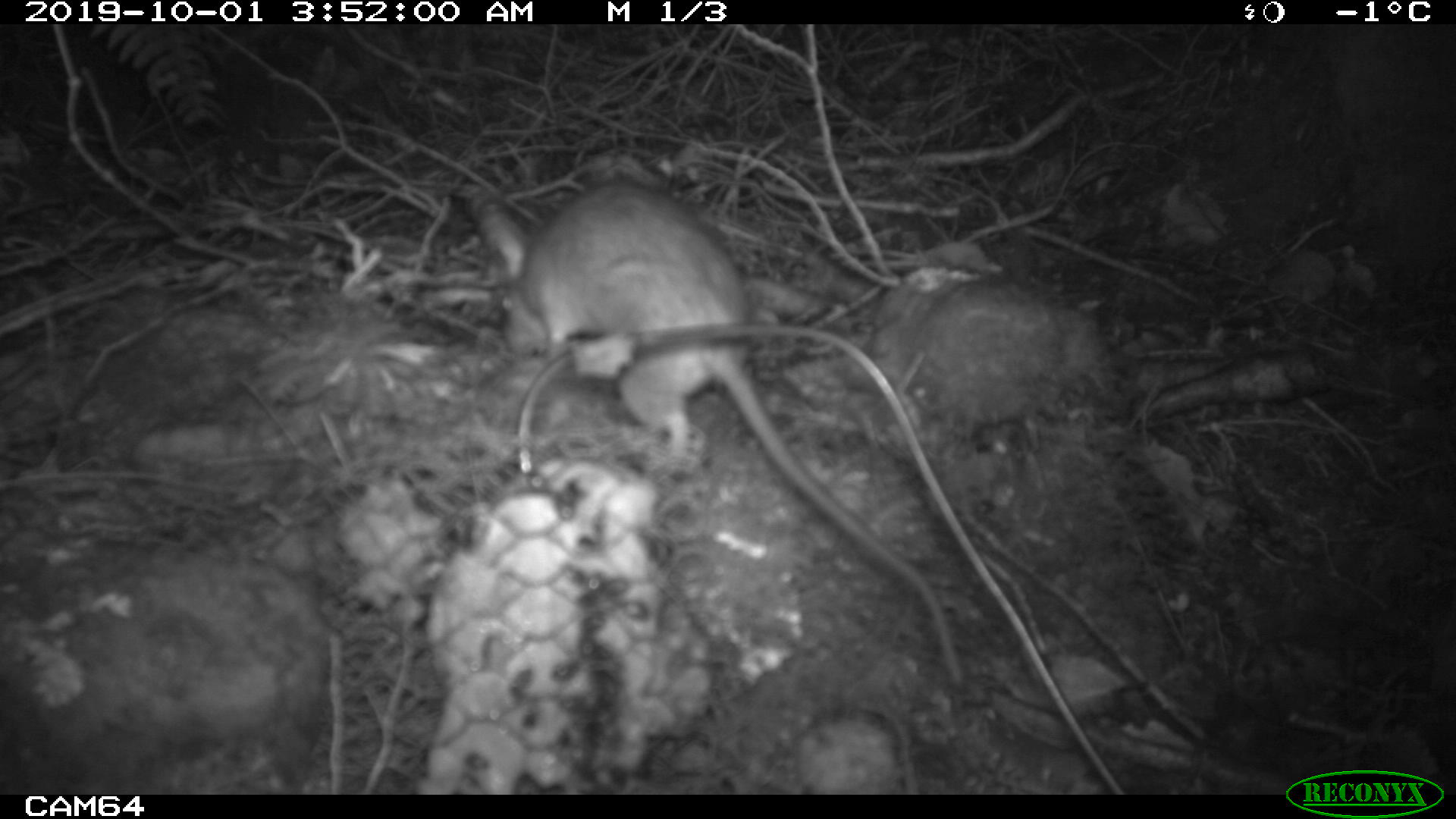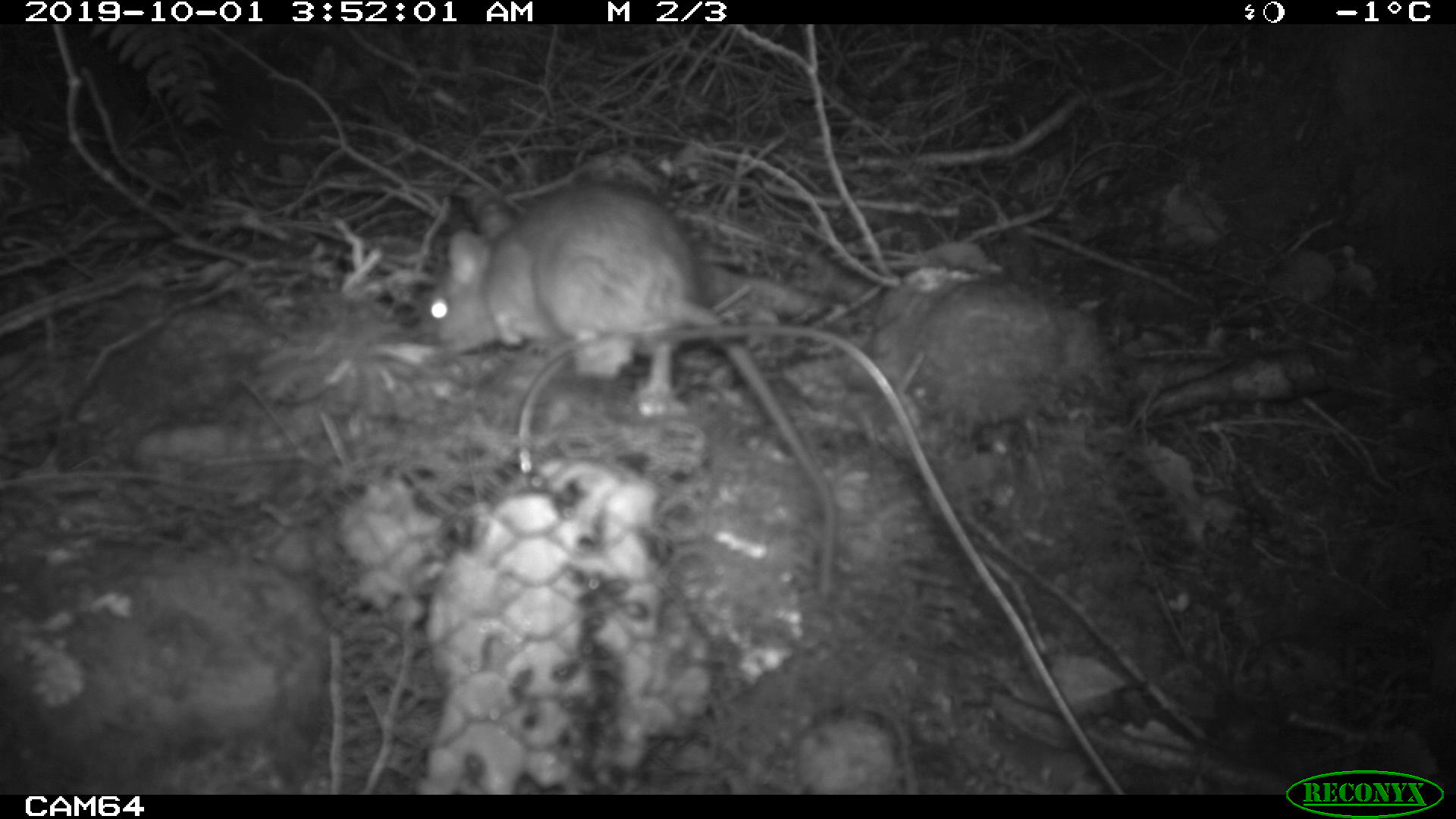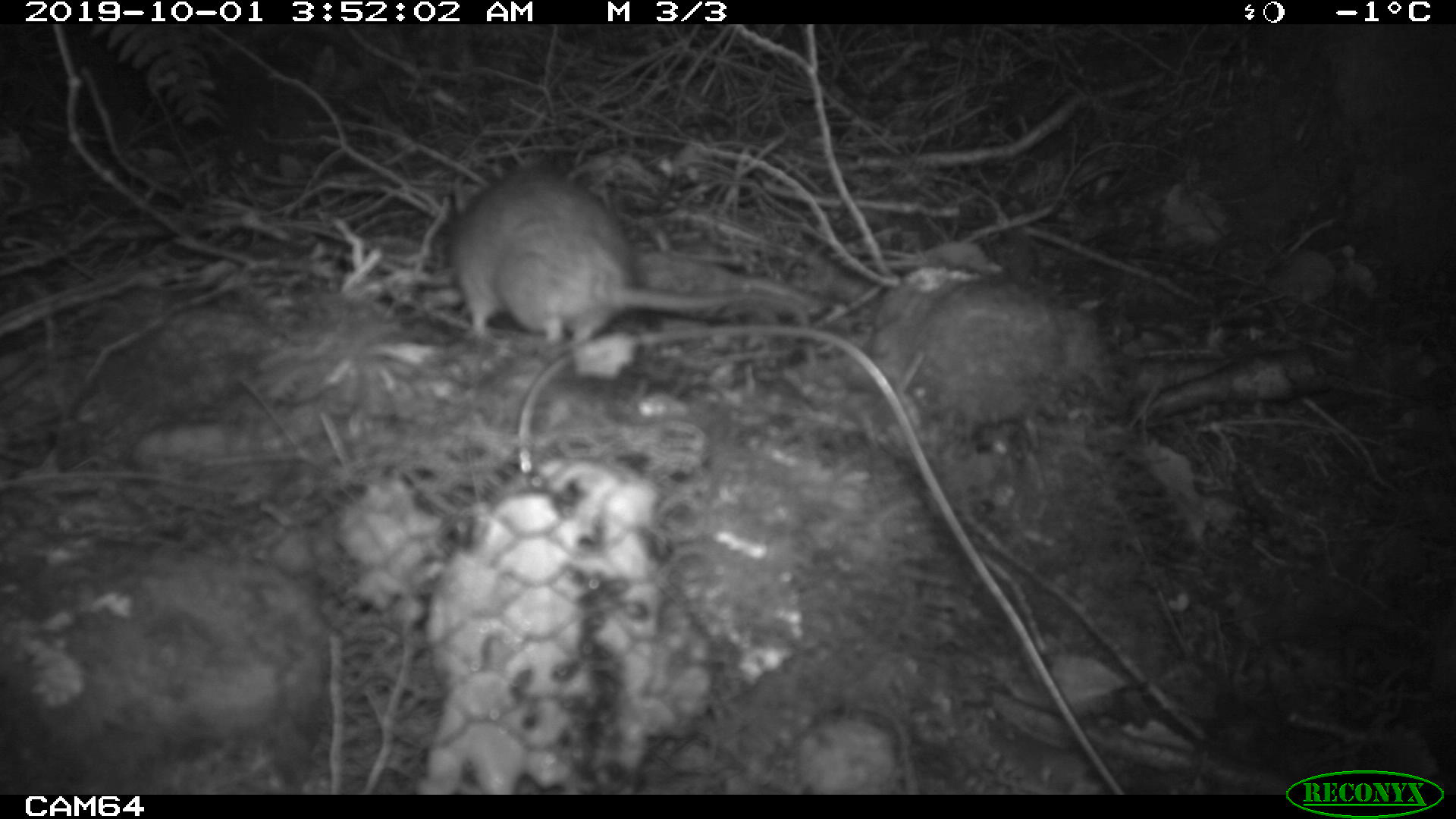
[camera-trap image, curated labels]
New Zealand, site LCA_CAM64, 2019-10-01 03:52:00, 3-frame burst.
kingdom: Animalia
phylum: Chordata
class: Mammalia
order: Rodentia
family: Muridae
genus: Rattus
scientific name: Rattus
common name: rat